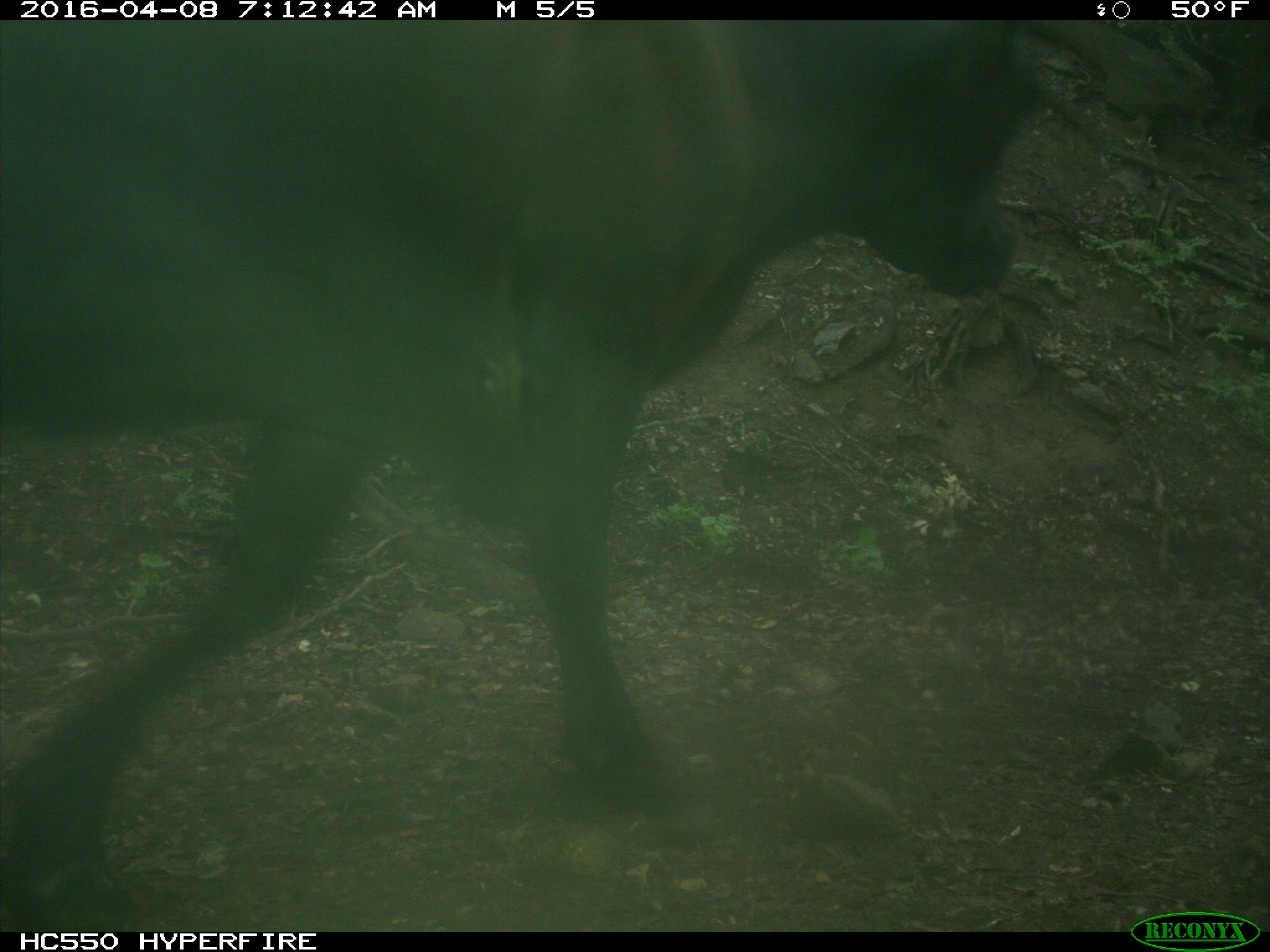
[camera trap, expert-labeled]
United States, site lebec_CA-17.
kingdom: Animalia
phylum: Chordata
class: Mammalia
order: Artiodactyla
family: Bovidae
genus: Bos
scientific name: Bos taurus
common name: domestic cow